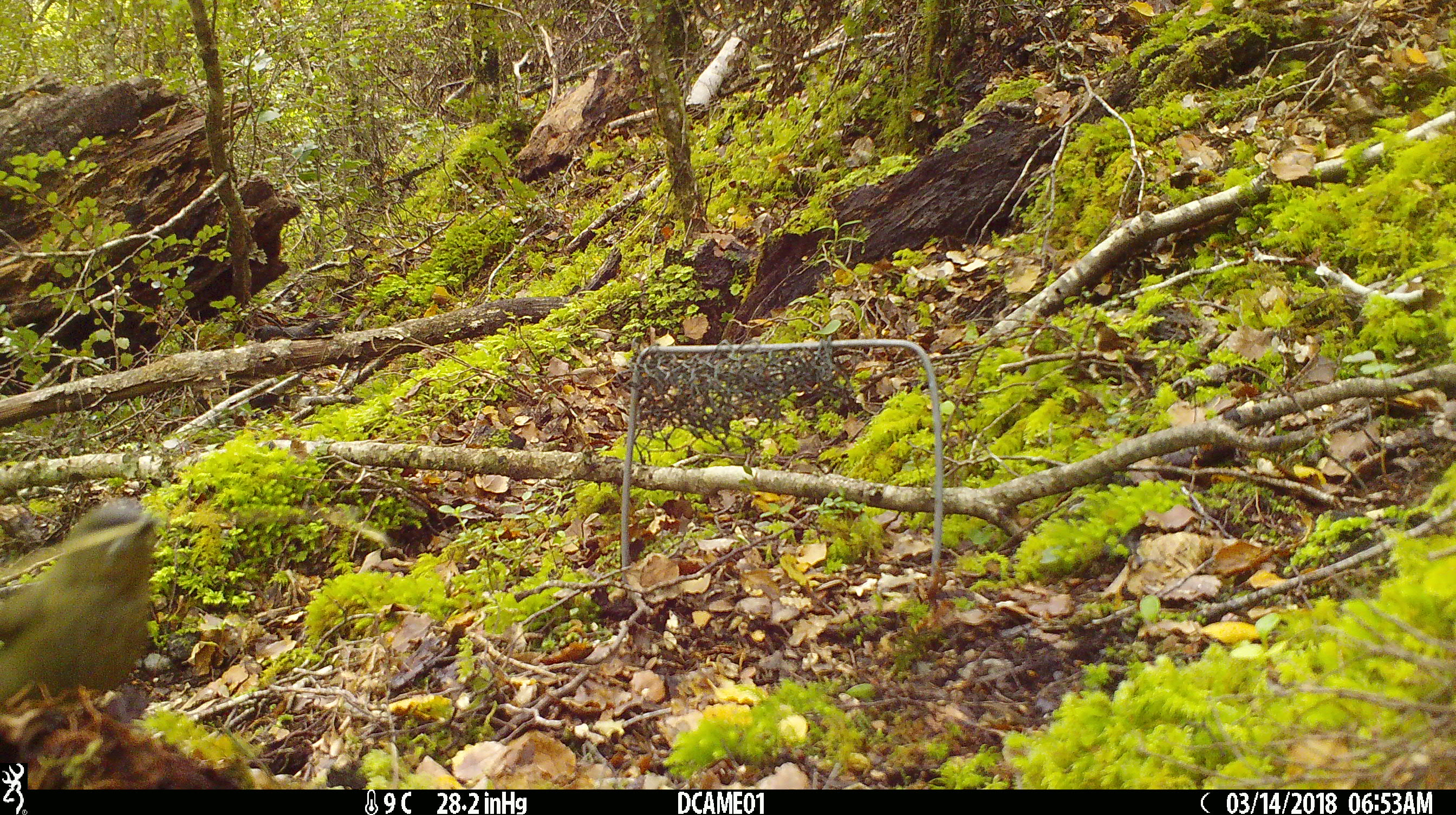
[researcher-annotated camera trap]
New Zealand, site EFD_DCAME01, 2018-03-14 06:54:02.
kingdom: Animalia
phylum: Chordata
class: Aves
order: Passeriformes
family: Meliphagidae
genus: Anthornis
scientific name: Anthornis melanura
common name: new zealand bellbird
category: bellbird